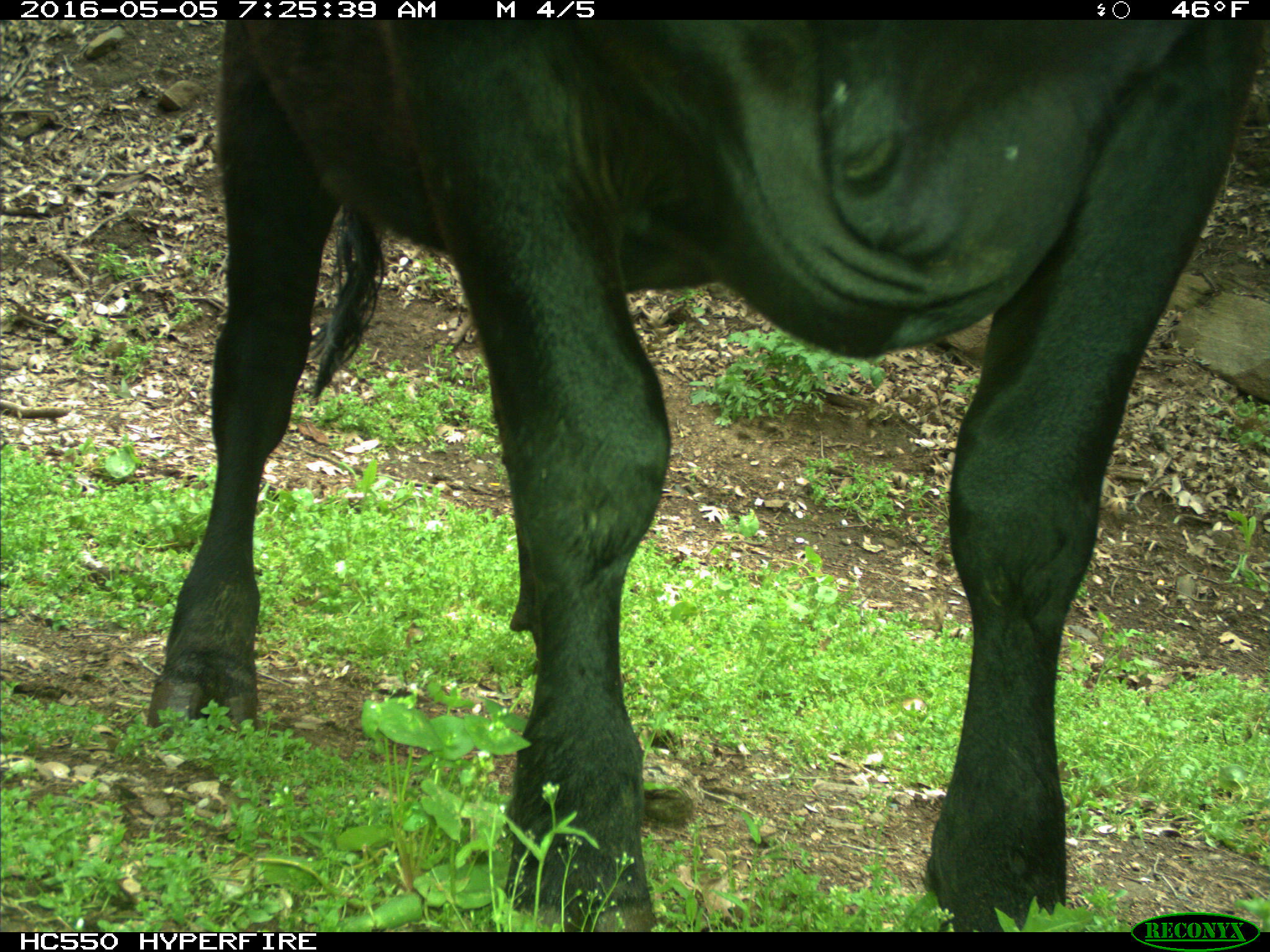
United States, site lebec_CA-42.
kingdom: Animalia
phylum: Chordata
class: Mammalia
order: Artiodactyla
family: Bovidae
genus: Bos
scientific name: Bos taurus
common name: domestic cow